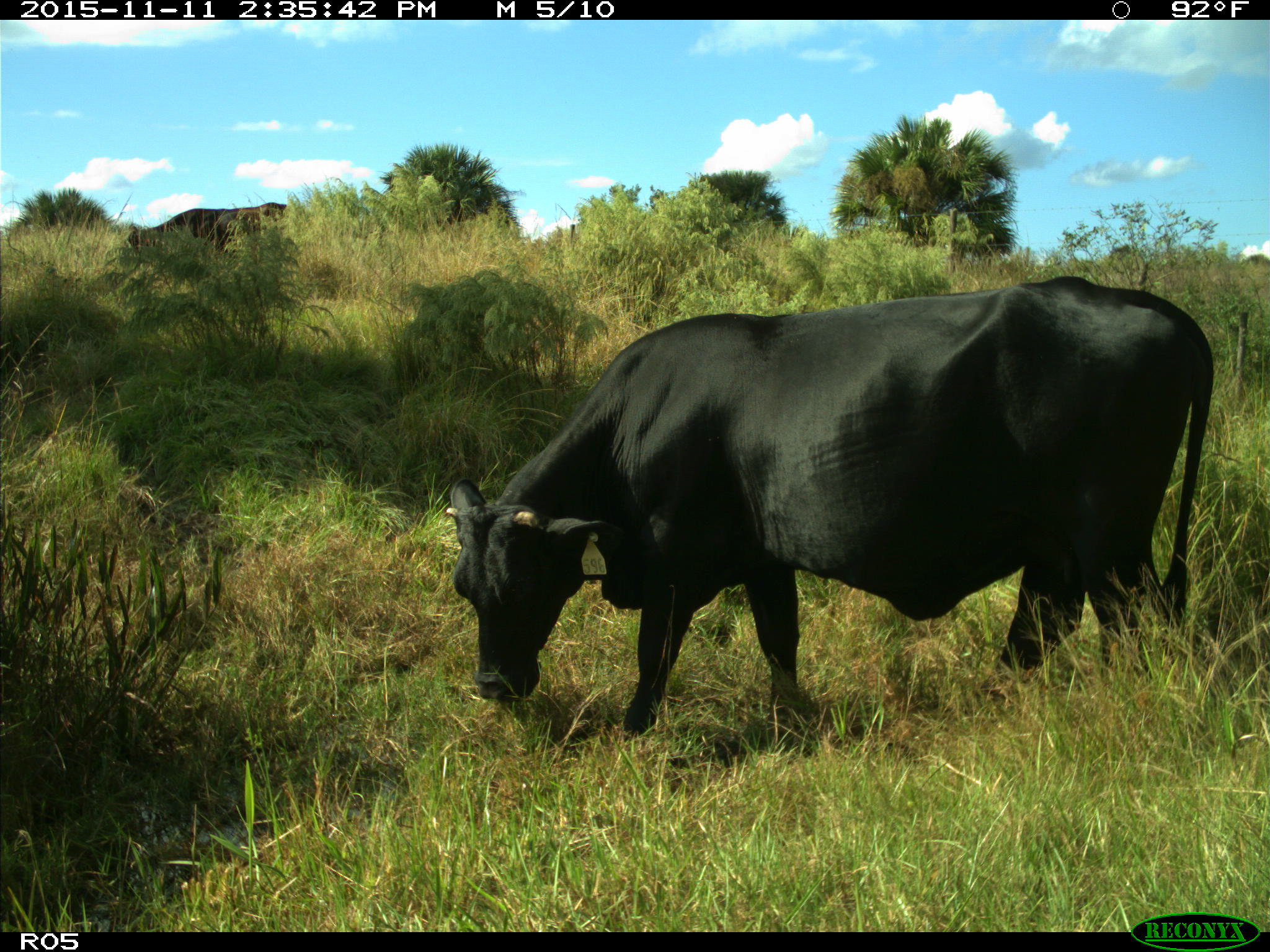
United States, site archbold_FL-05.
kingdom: Animalia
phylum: Chordata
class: Mammalia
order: Artiodactyla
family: Bovidae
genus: Bos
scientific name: Bos taurus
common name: domestic cow